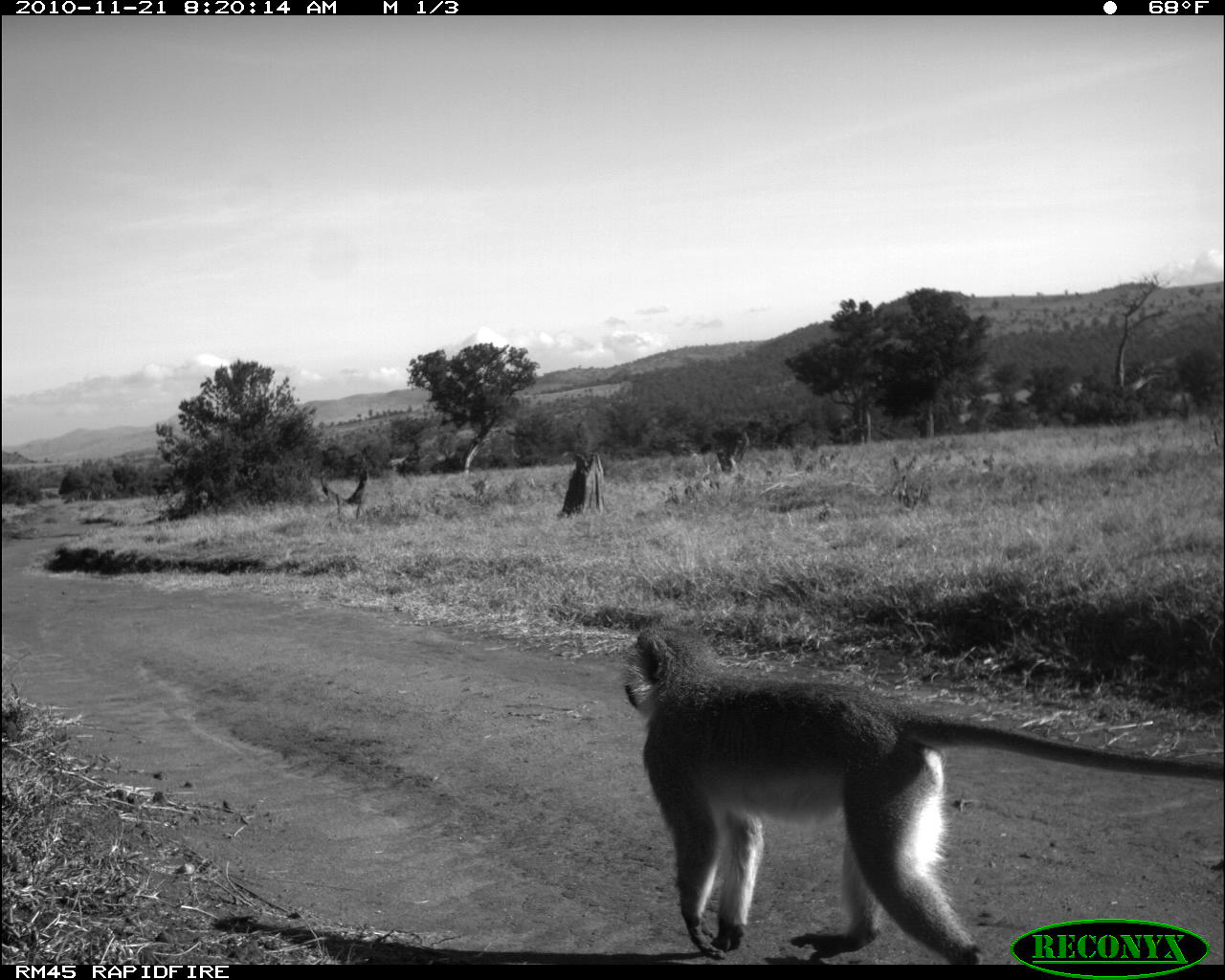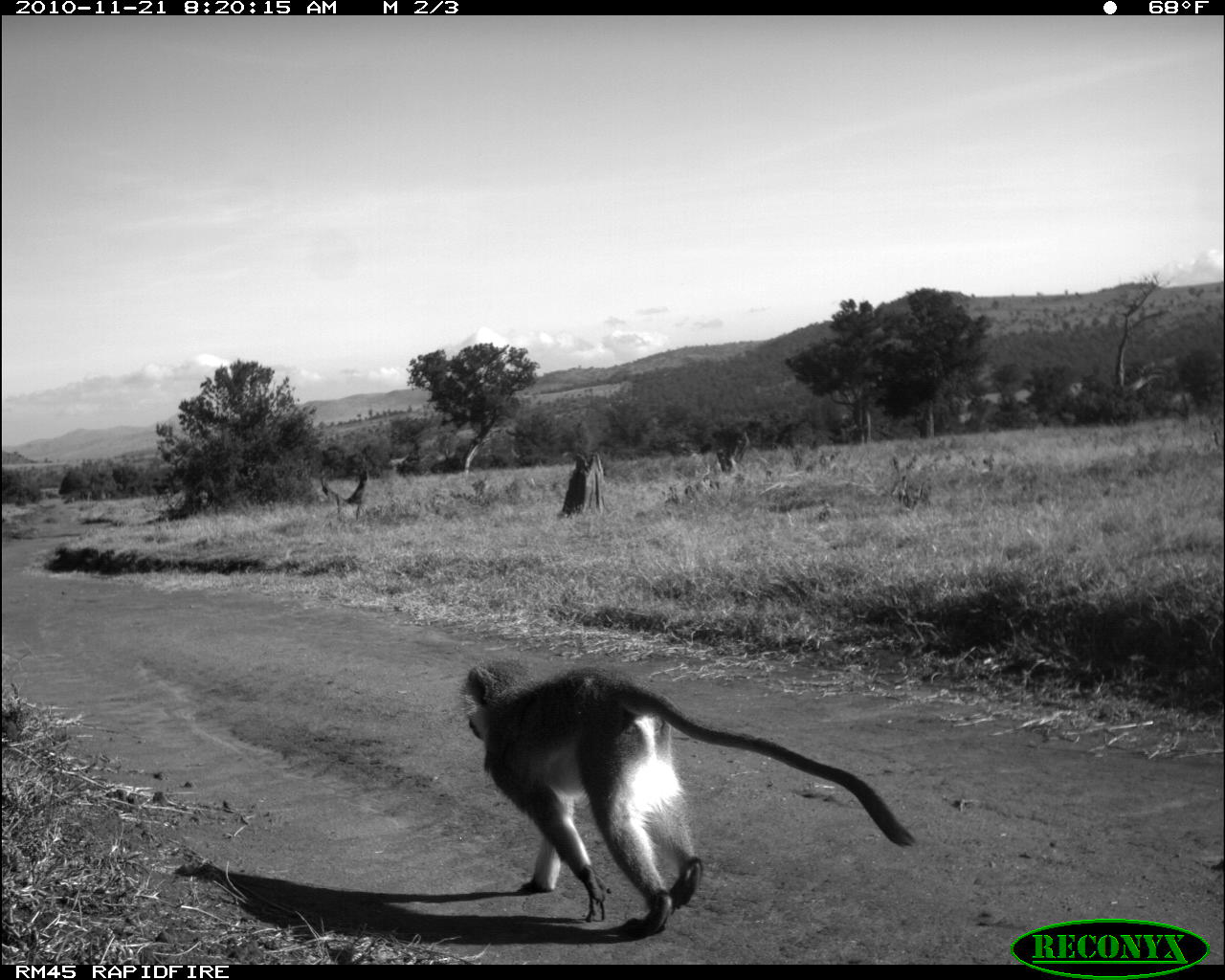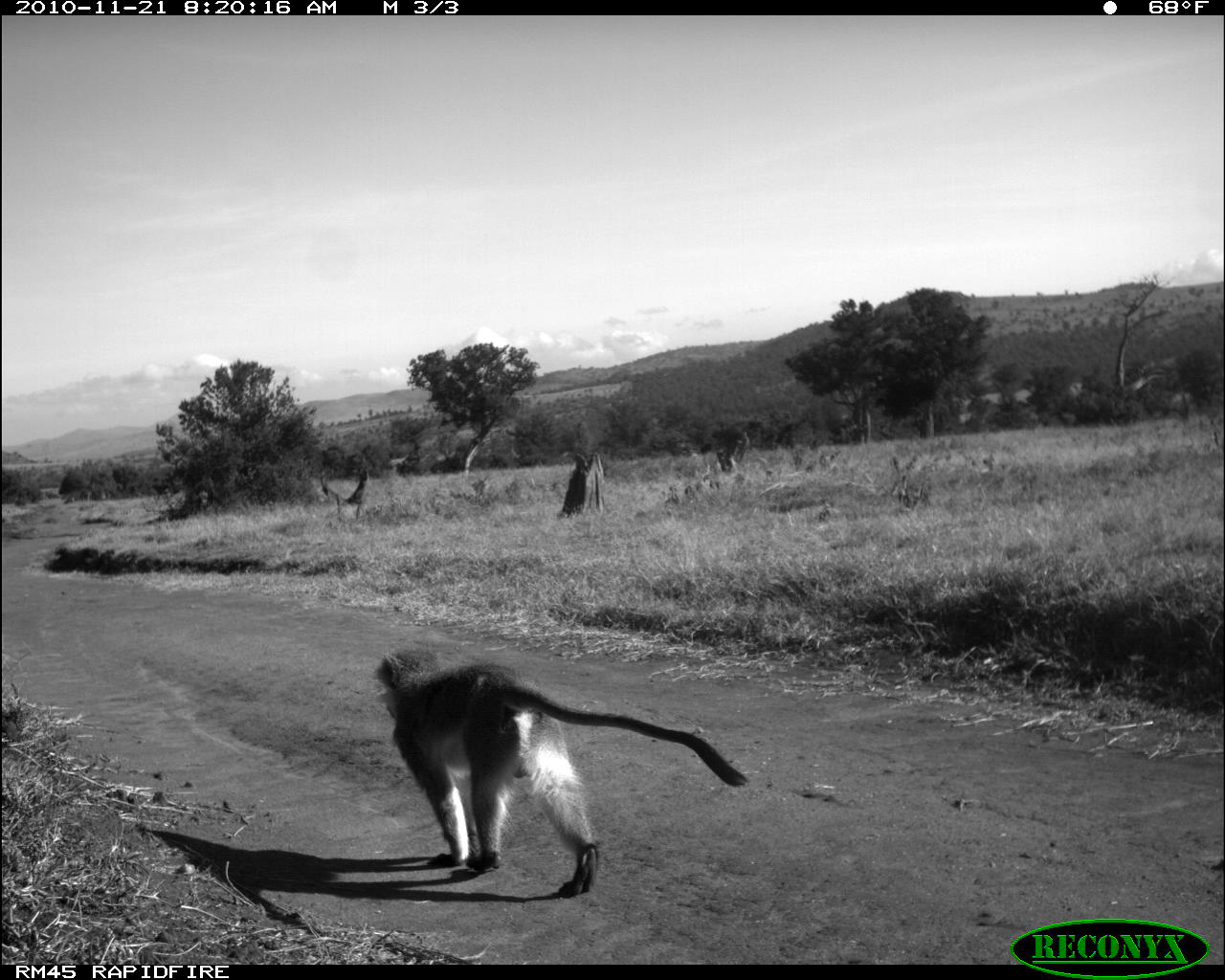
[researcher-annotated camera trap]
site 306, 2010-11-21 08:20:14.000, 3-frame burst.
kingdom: Animalia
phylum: Chordata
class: Mammalia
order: Primates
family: Cercopithecidae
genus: Chlorocebus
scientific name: Chlorocebus pygerythrus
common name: vervet monkey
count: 1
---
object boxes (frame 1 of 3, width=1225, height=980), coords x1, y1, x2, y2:
chlorocebus pygerythrus: 622, 624, 980, 965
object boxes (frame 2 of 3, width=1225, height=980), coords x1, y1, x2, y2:
chlorocebus pygerythrus: 457, 657, 917, 937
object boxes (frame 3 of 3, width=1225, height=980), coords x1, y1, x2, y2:
chlorocebus pygerythrus: 375, 640, 747, 897